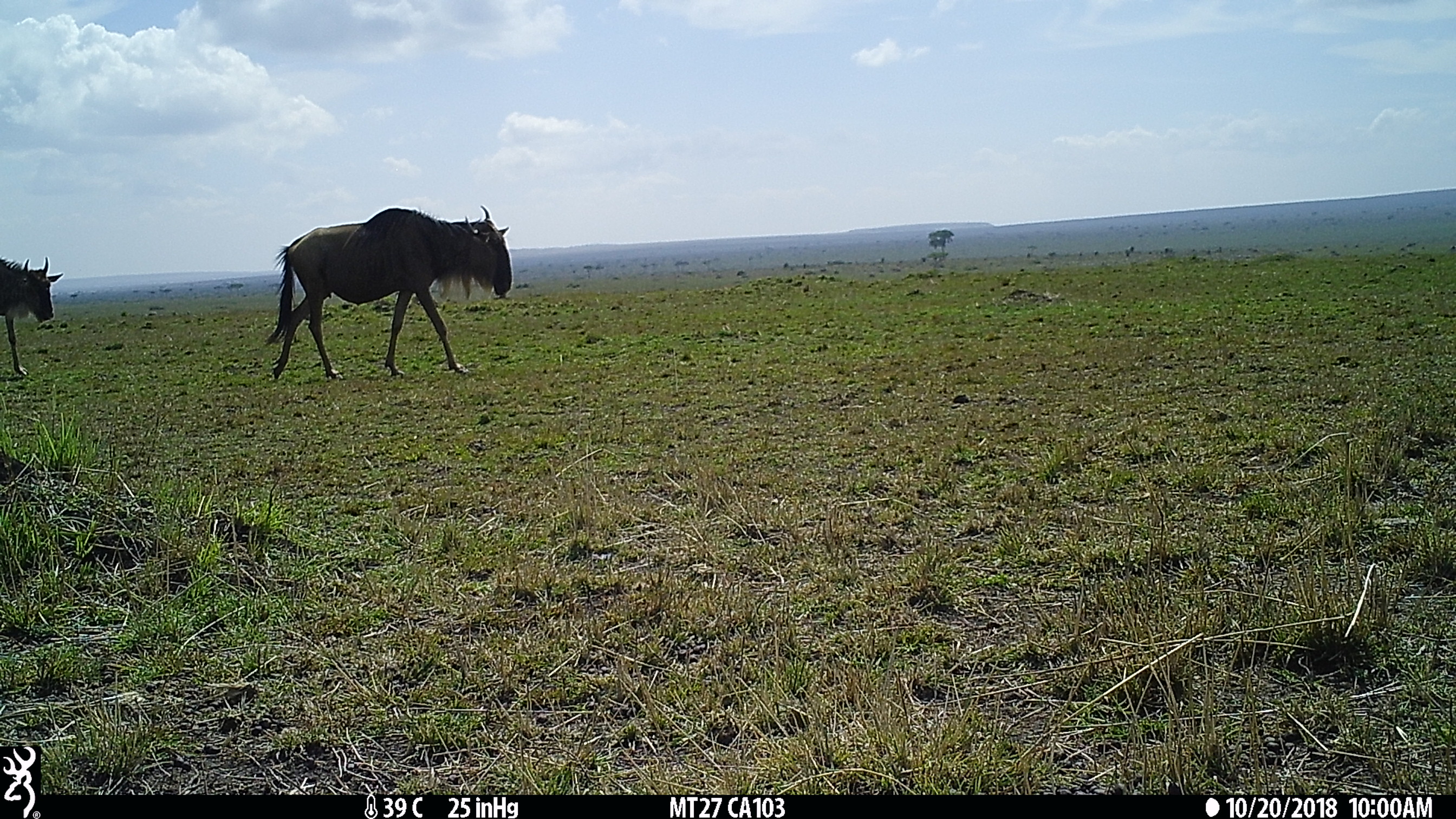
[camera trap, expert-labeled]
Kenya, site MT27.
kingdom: Animalia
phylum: Chordata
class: Mammalia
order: Artiodactyla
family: Bovidae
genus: Connochaetes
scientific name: Connochaetes taurinus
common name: blue wildebeest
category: wildebeest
Wildebeest (blue wildebeest) (Connochaetes taurinus).